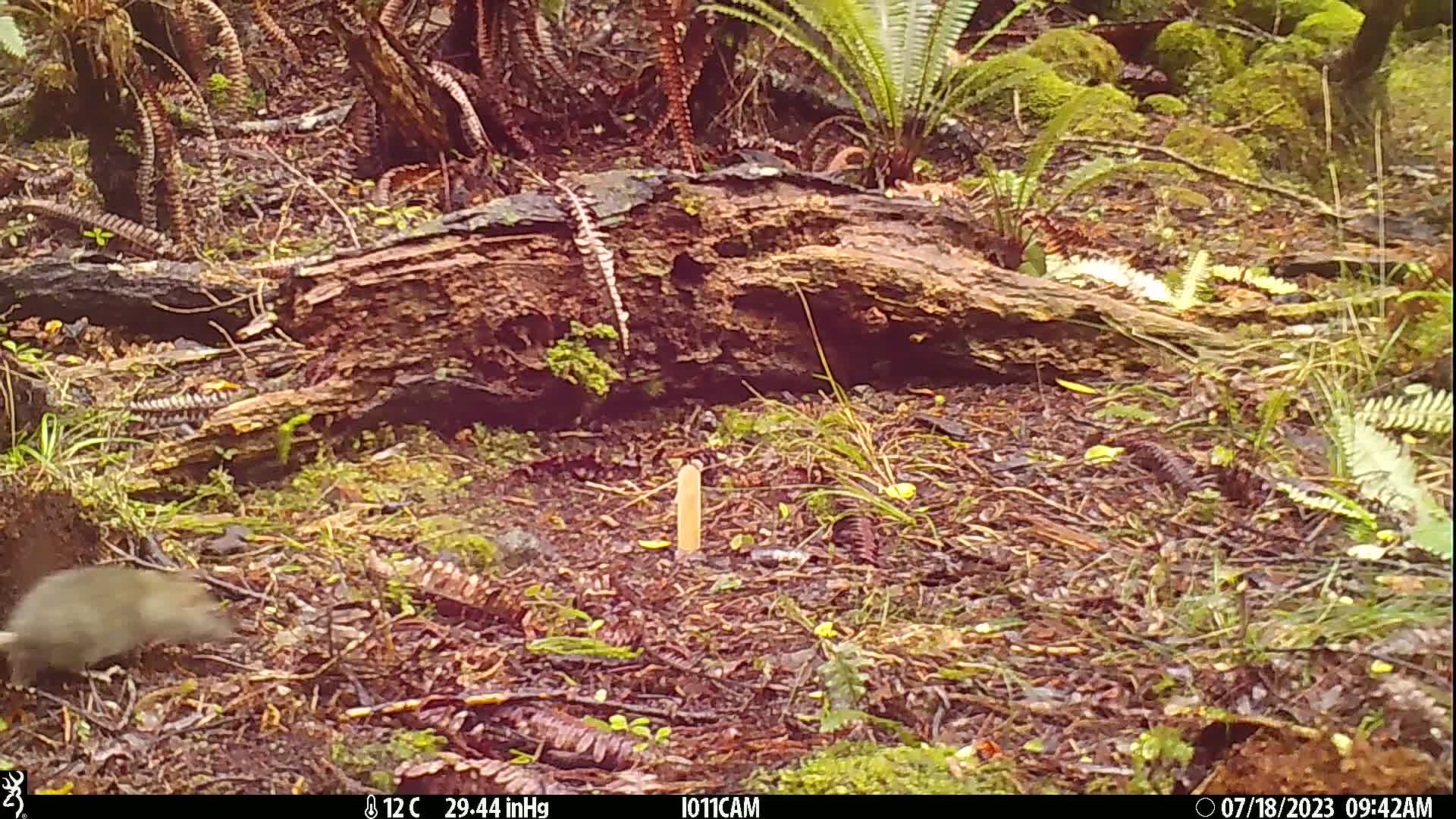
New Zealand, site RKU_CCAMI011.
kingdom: Animalia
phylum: Chordata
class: Mammalia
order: Rodentia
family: Muridae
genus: Rattus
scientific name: Rattus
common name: rat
Rat (Rattus).